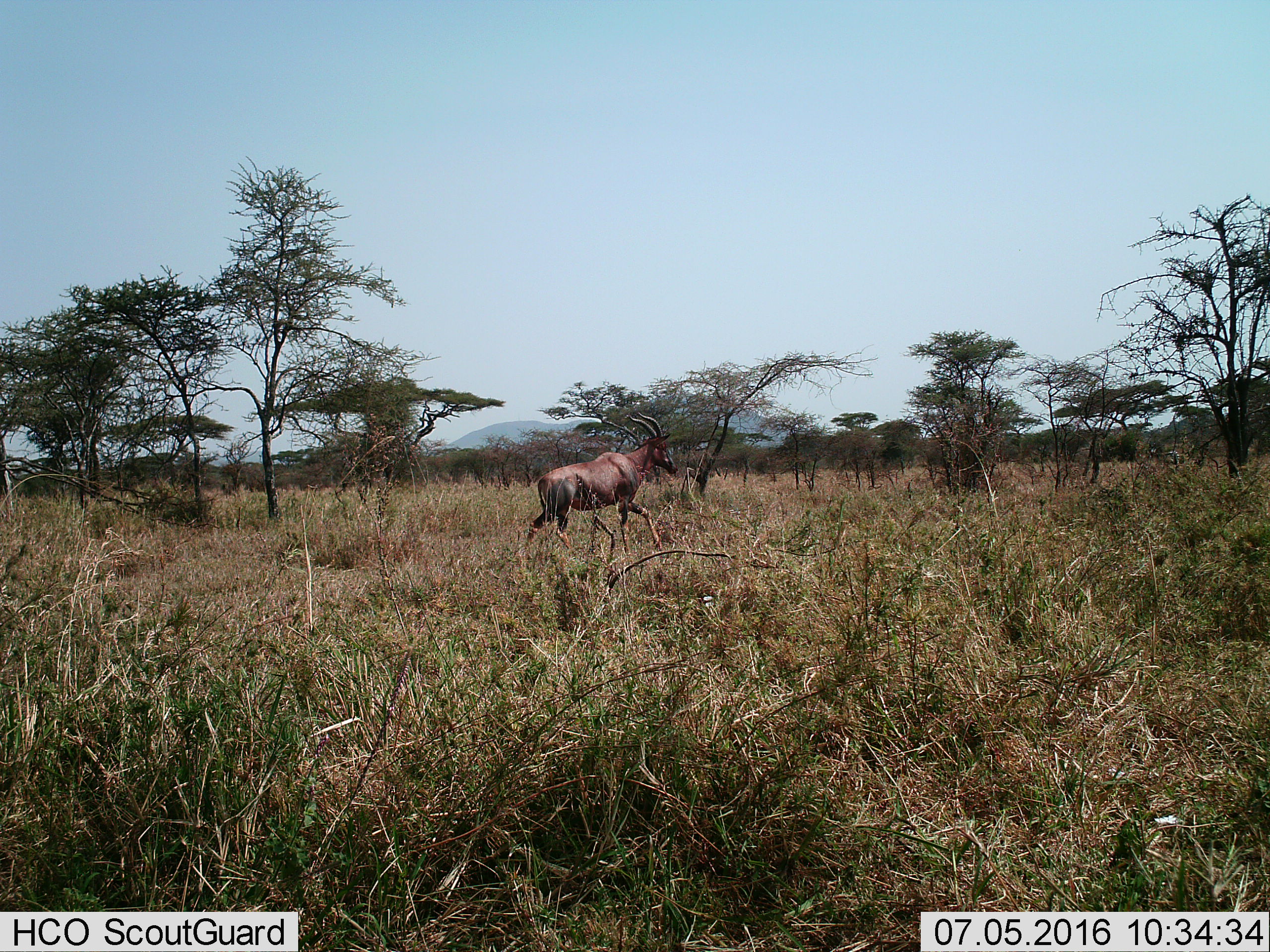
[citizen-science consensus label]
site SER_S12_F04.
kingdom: Animalia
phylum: Chordata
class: Mammalia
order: Artiodactyla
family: Bovidae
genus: Damaliscus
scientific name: Damaliscus lunatus jimela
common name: topi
Topi (Damaliscus lunatus jimela), count 1. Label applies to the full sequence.